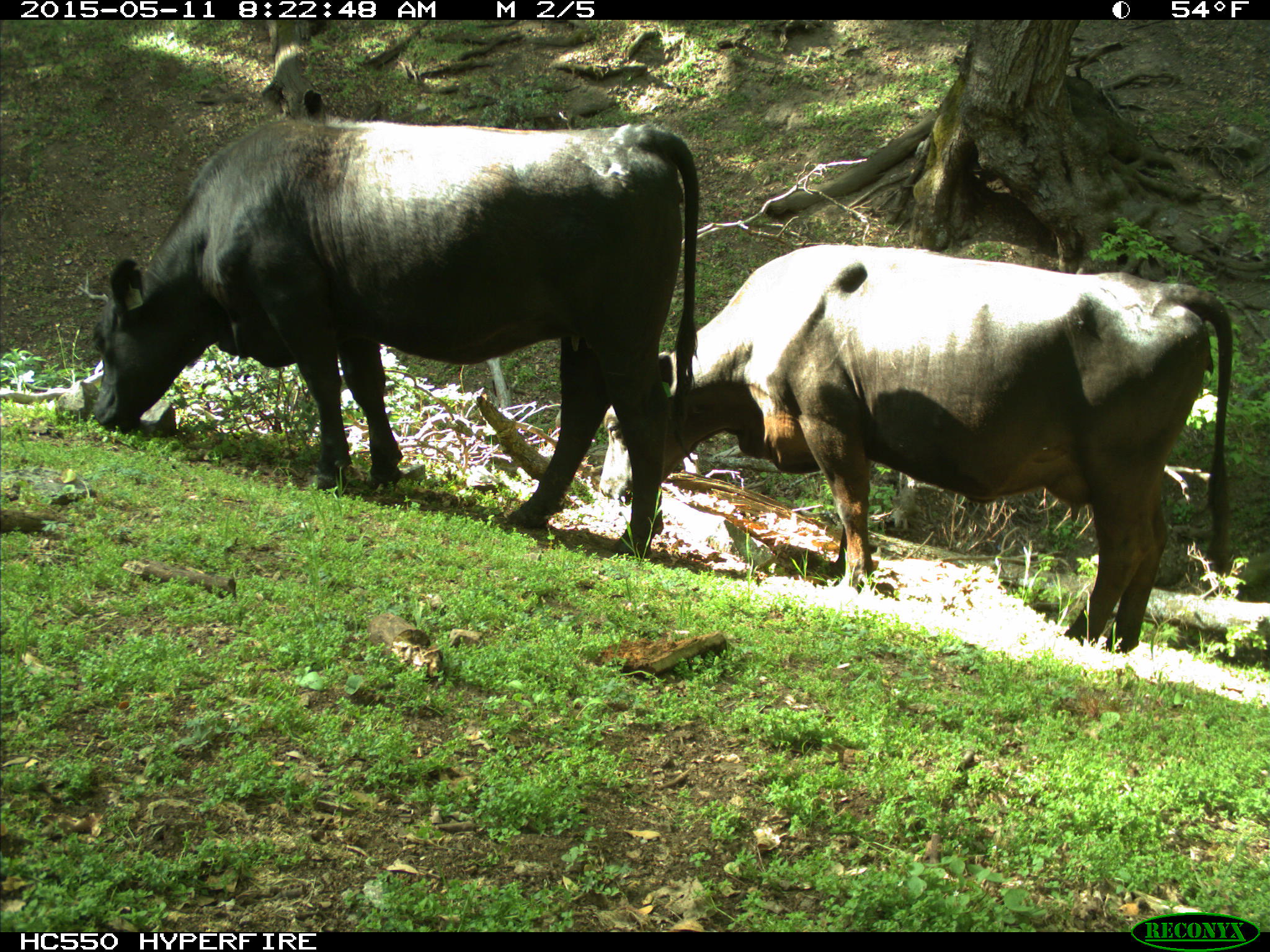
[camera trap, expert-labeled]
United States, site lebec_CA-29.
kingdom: Animalia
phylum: Chordata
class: Mammalia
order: Artiodactyla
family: Bovidae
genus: Bos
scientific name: Bos taurus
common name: domestic cow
Bos taurus (domestic cow).